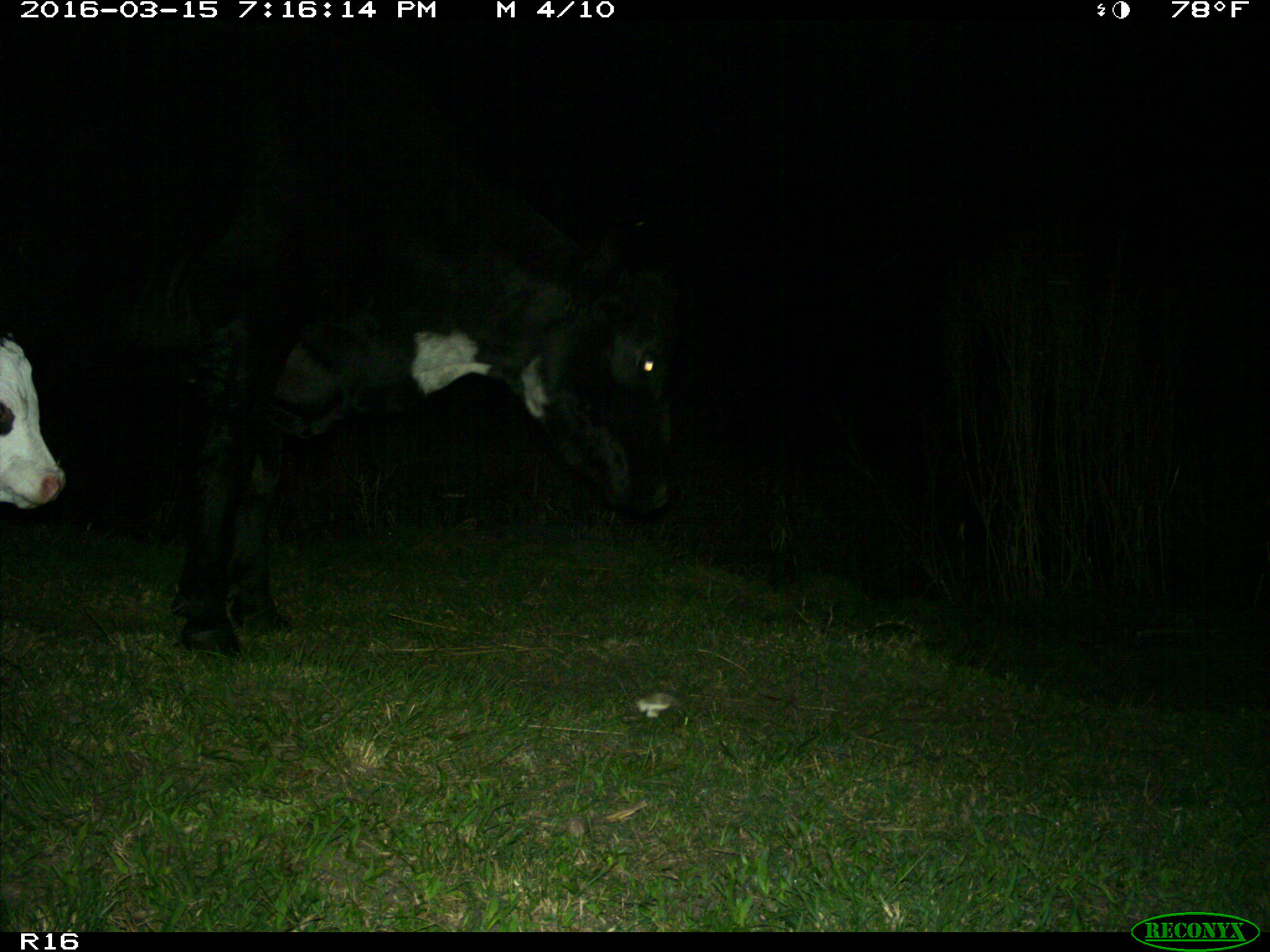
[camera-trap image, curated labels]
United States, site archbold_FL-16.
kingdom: Animalia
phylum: Chordata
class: Mammalia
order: Artiodactyla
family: Bovidae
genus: Bos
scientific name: Bos taurus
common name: domestic cow